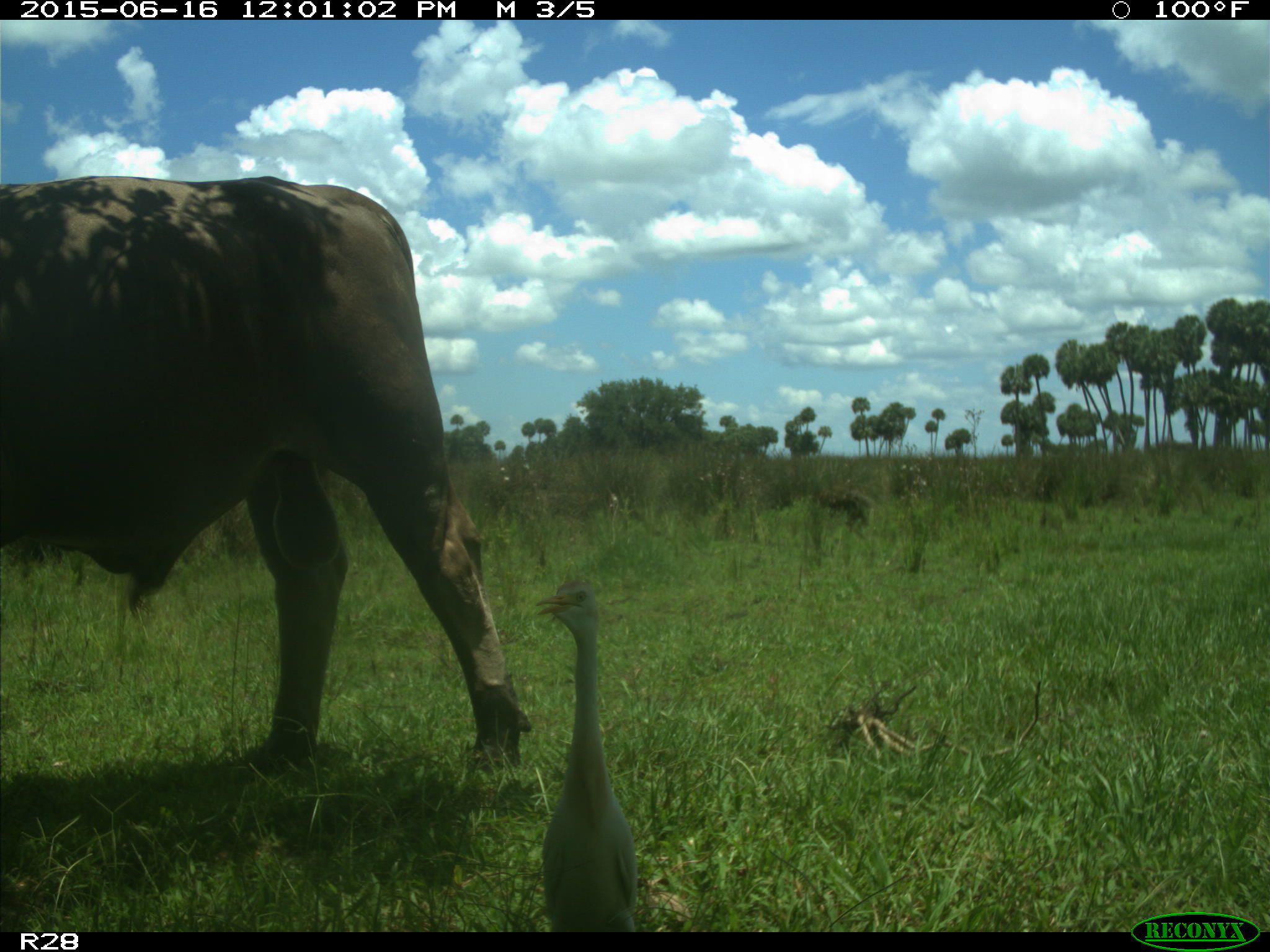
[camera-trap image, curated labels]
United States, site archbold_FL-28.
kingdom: Animalia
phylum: Chordata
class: Mammalia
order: Artiodactyla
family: Bovidae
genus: Bos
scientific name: Bos taurus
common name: domestic cow